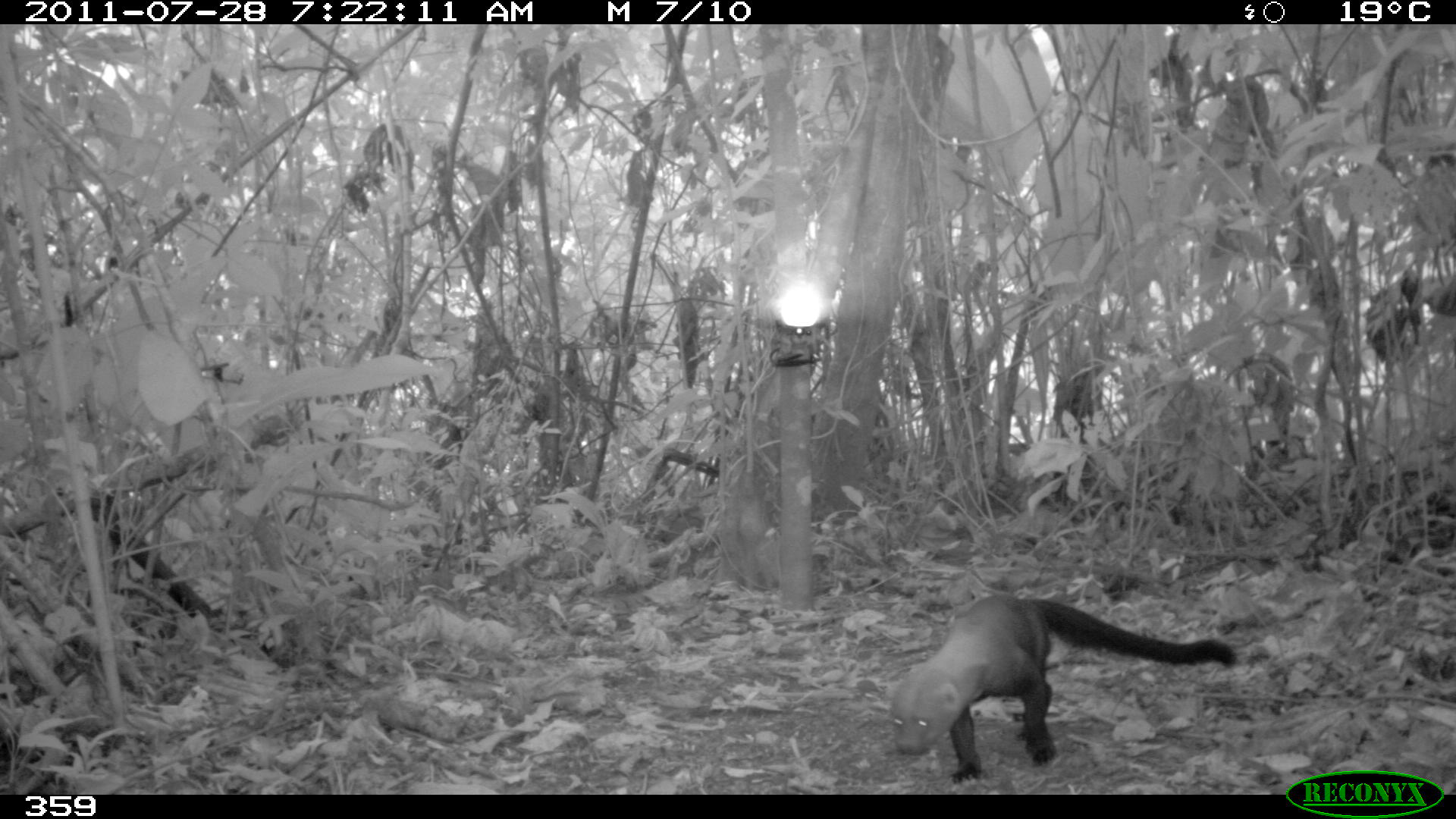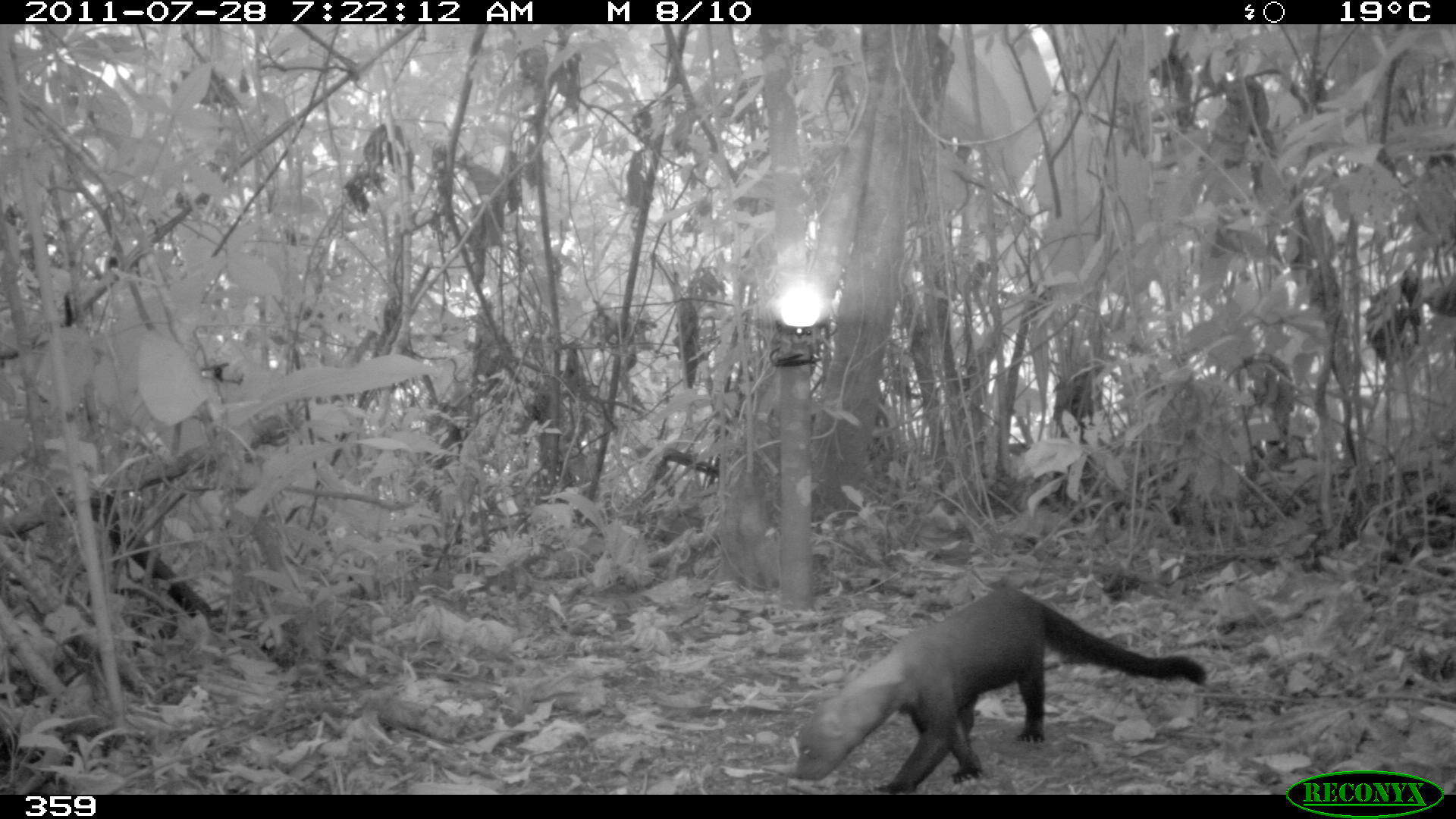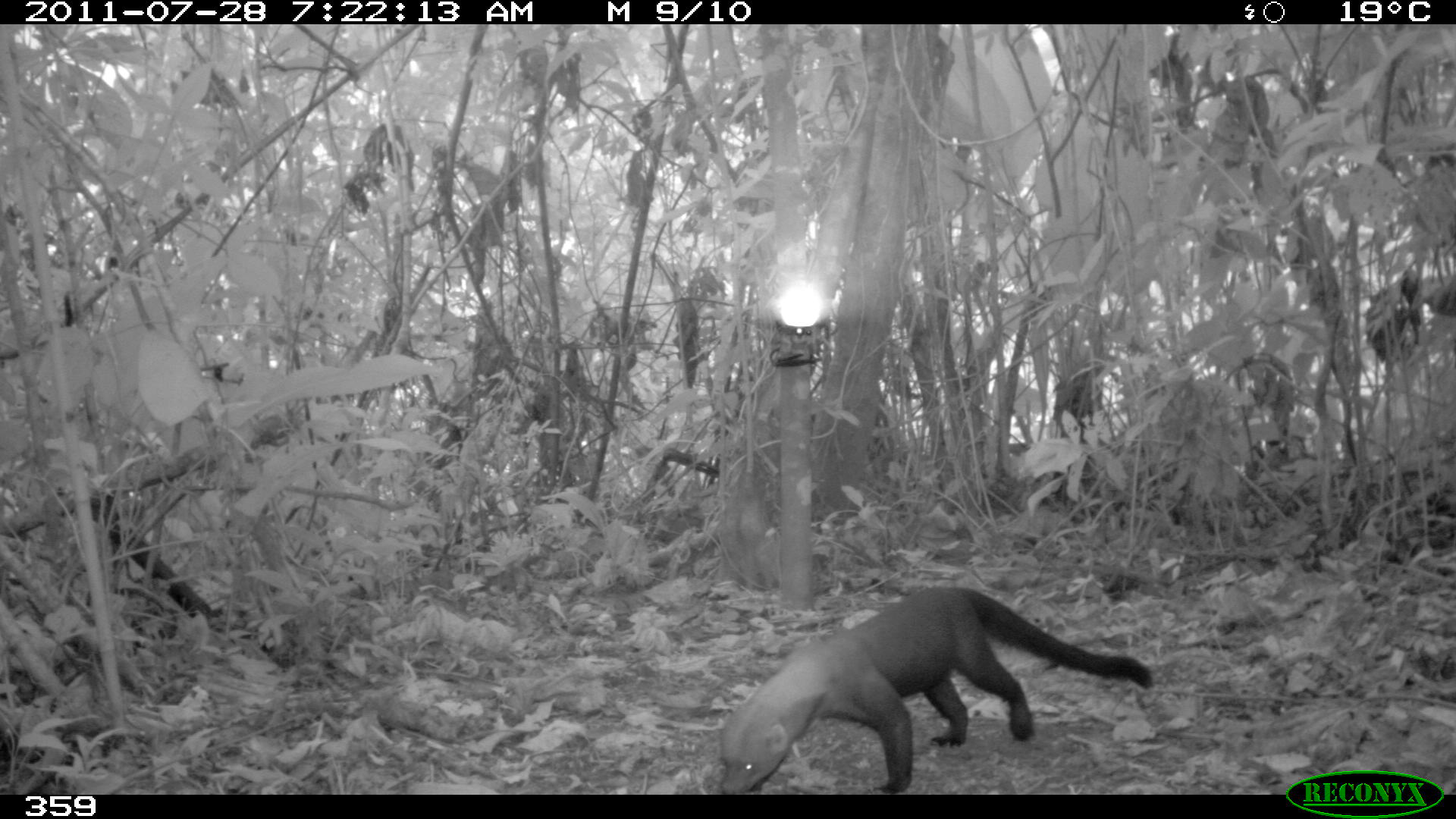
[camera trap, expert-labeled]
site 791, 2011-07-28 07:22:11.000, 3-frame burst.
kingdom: Animalia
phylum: Chordata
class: Mammalia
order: Carnivora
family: Mustelidae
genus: Eira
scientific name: Eira barbara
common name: tayra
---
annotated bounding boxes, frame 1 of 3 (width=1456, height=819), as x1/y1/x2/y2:
eira barbara: 888/592/1239/784